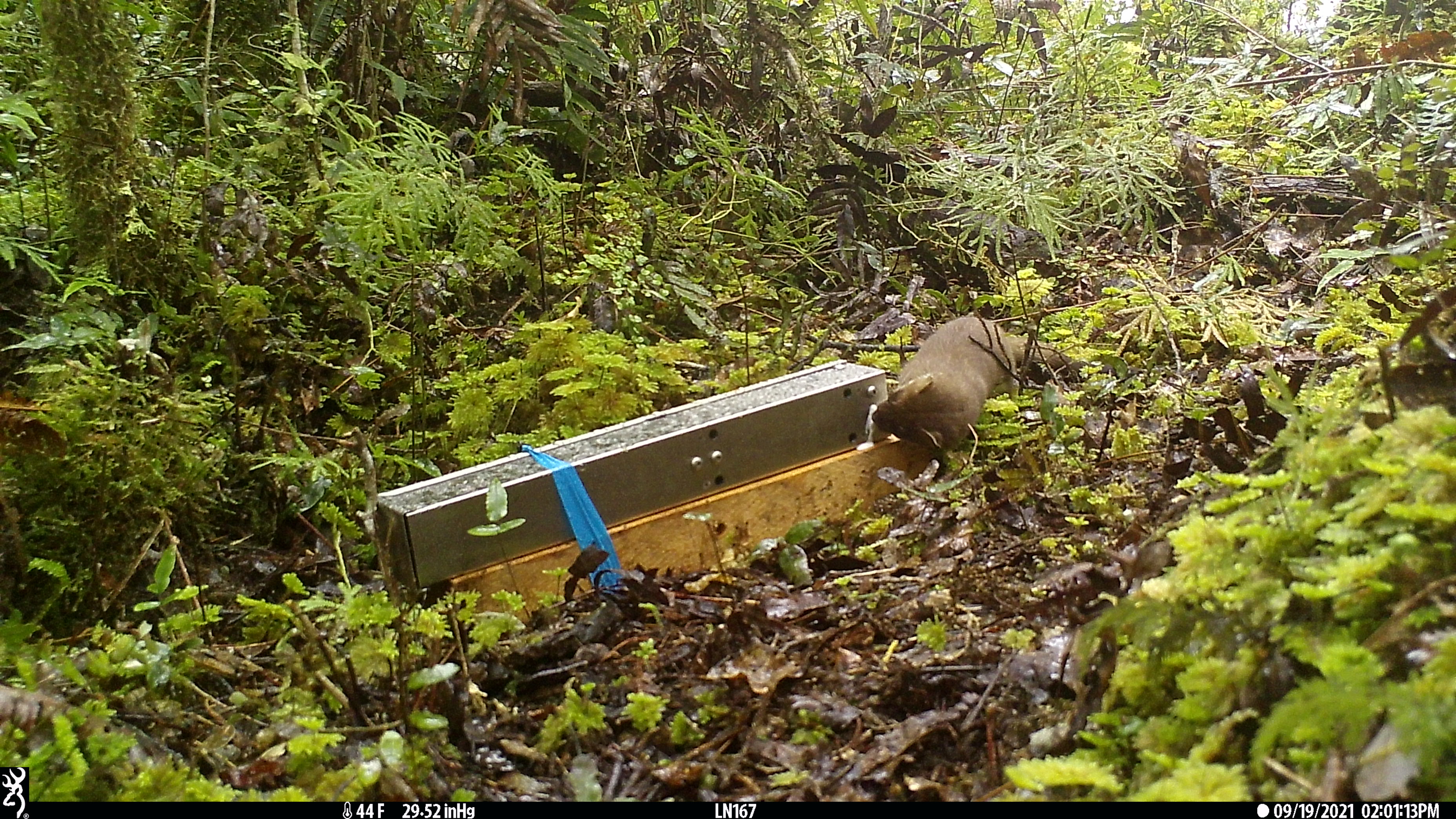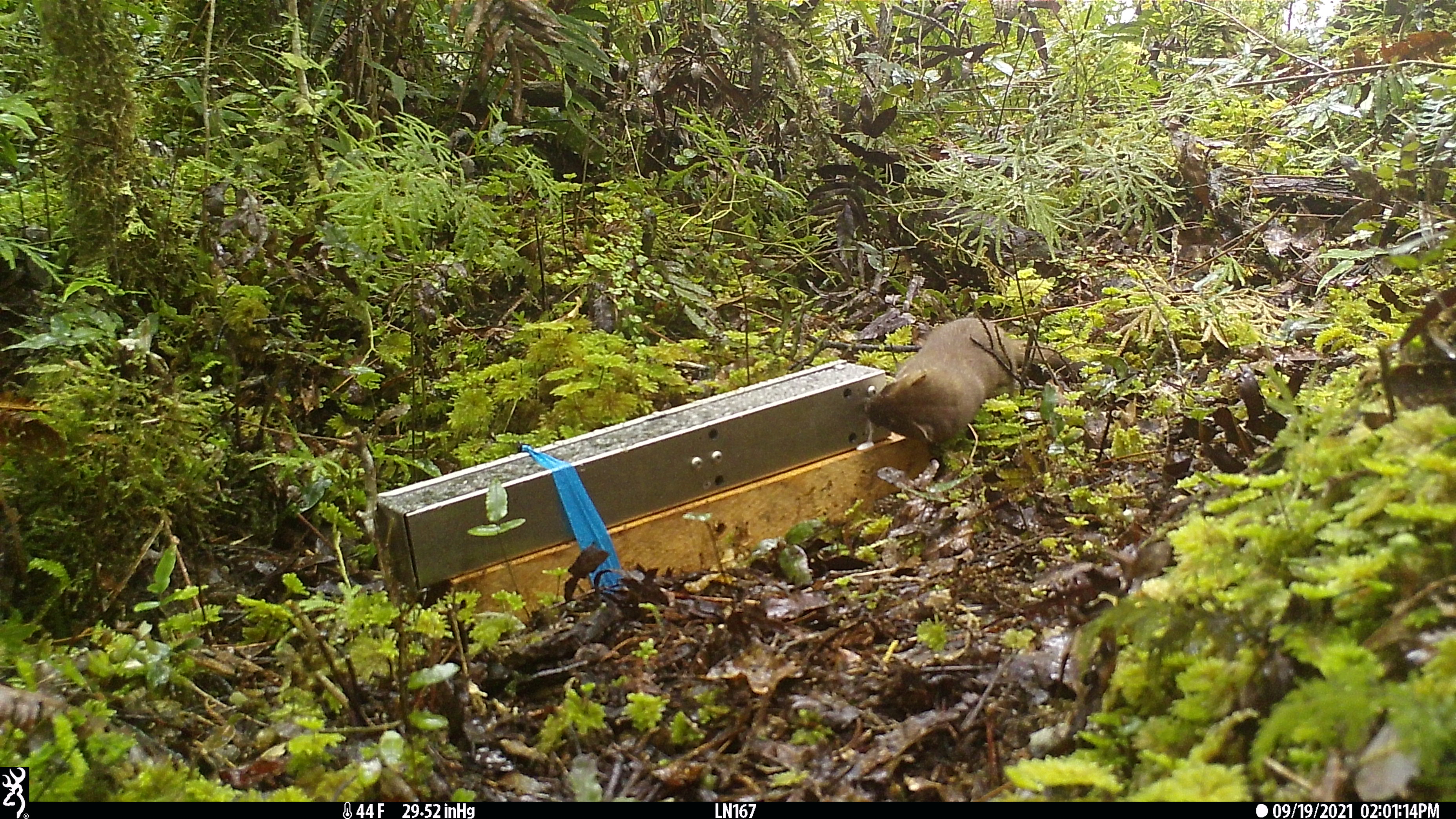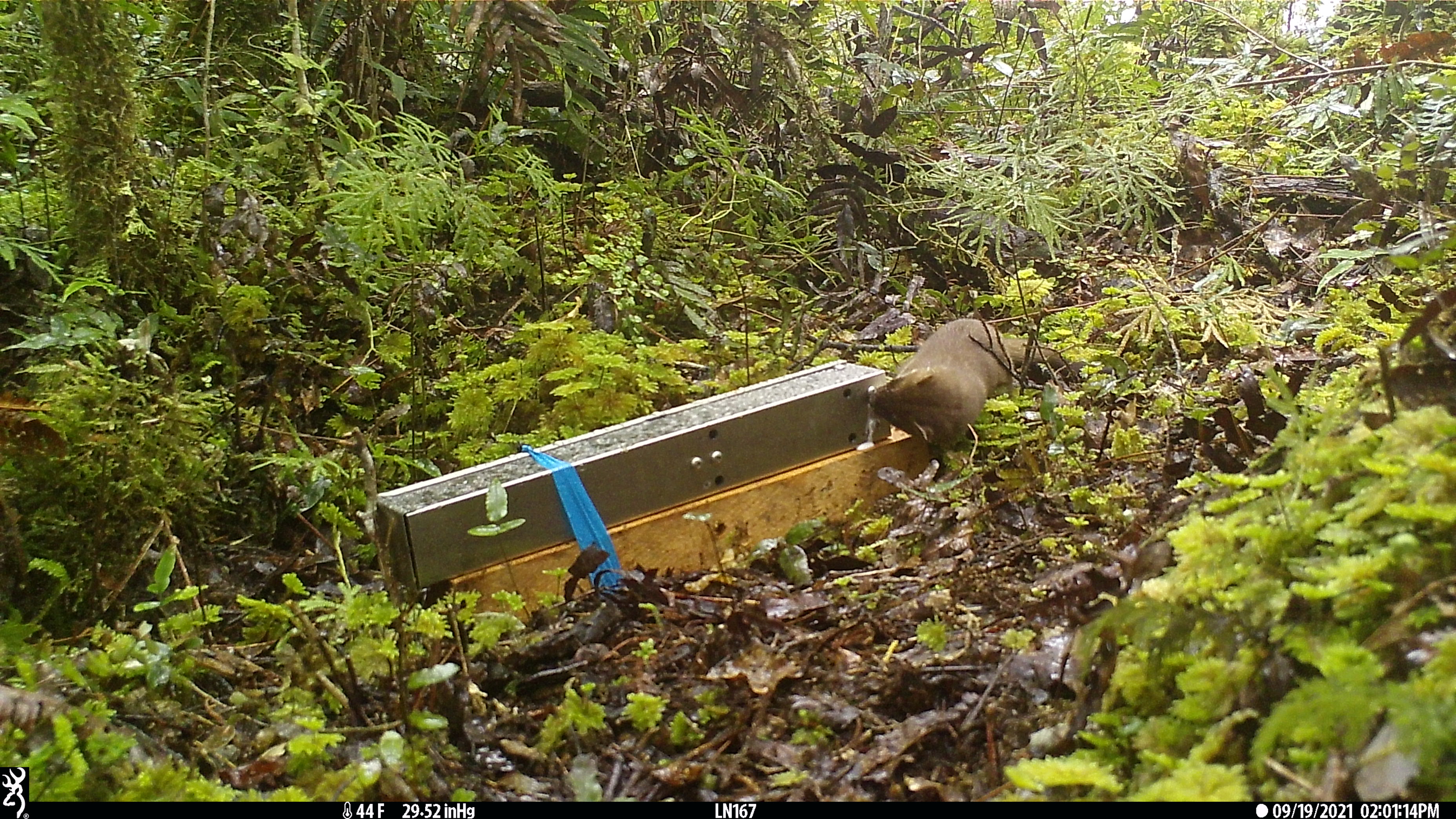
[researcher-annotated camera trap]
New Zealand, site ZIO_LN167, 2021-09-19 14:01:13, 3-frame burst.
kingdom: Animalia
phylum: Chordata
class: Mammalia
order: Carnivora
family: Mustelidae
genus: Mustela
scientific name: Mustela erminea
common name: stoat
Stoat (Mustela erminea).